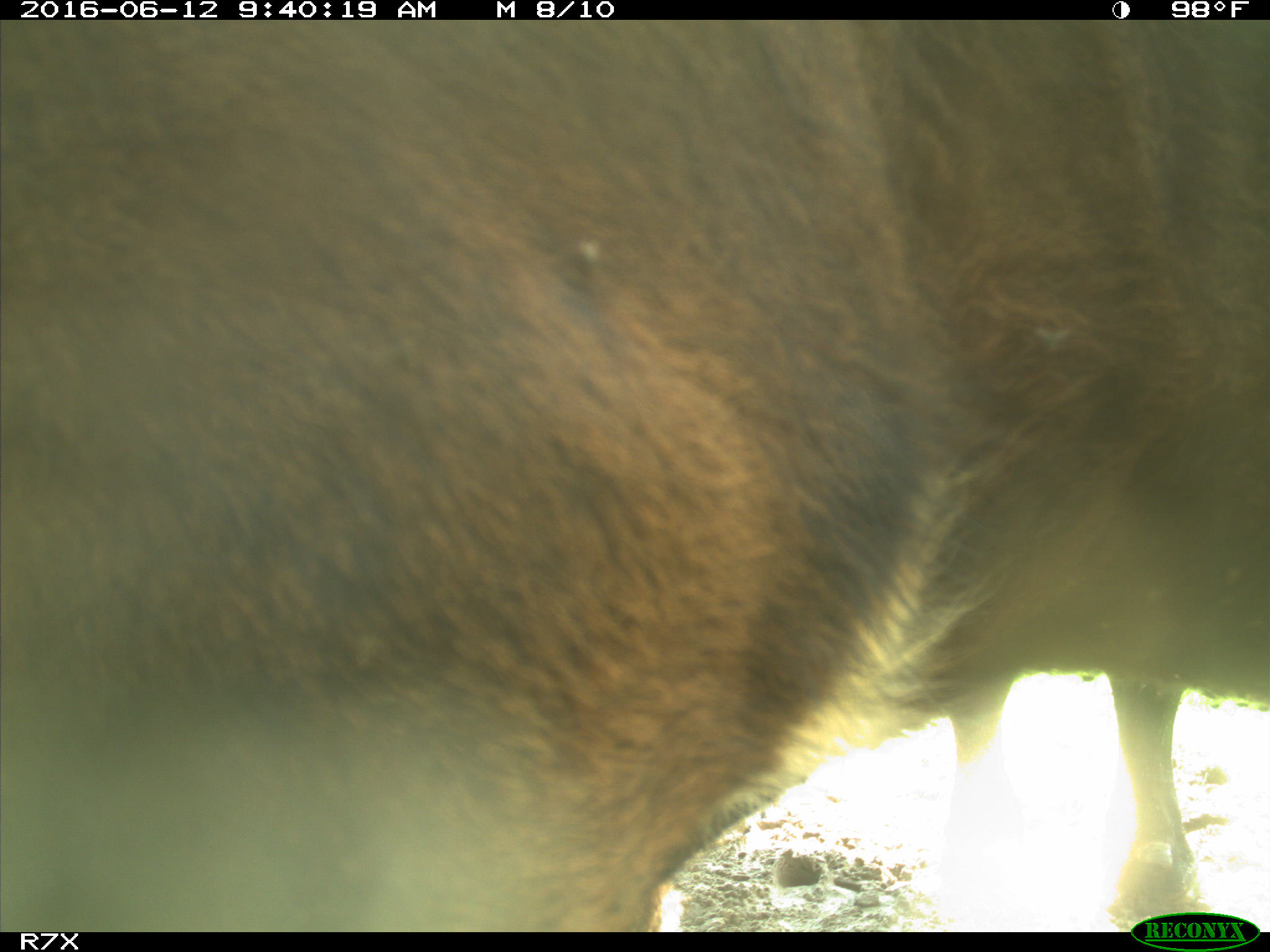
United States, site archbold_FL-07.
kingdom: Animalia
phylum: Chordata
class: Mammalia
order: Artiodactyla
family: Bovidae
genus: Bos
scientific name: Bos taurus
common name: domestic cow